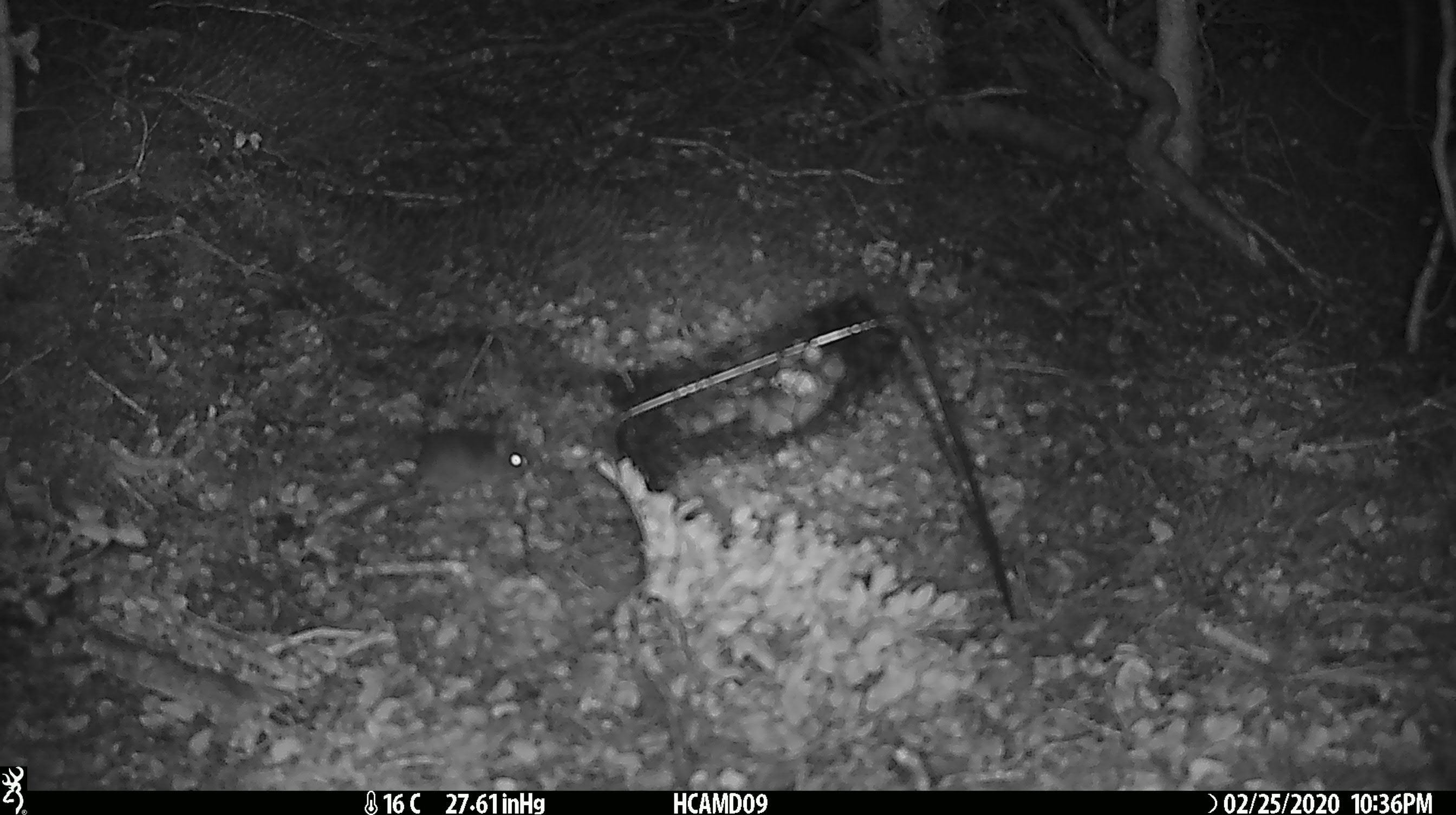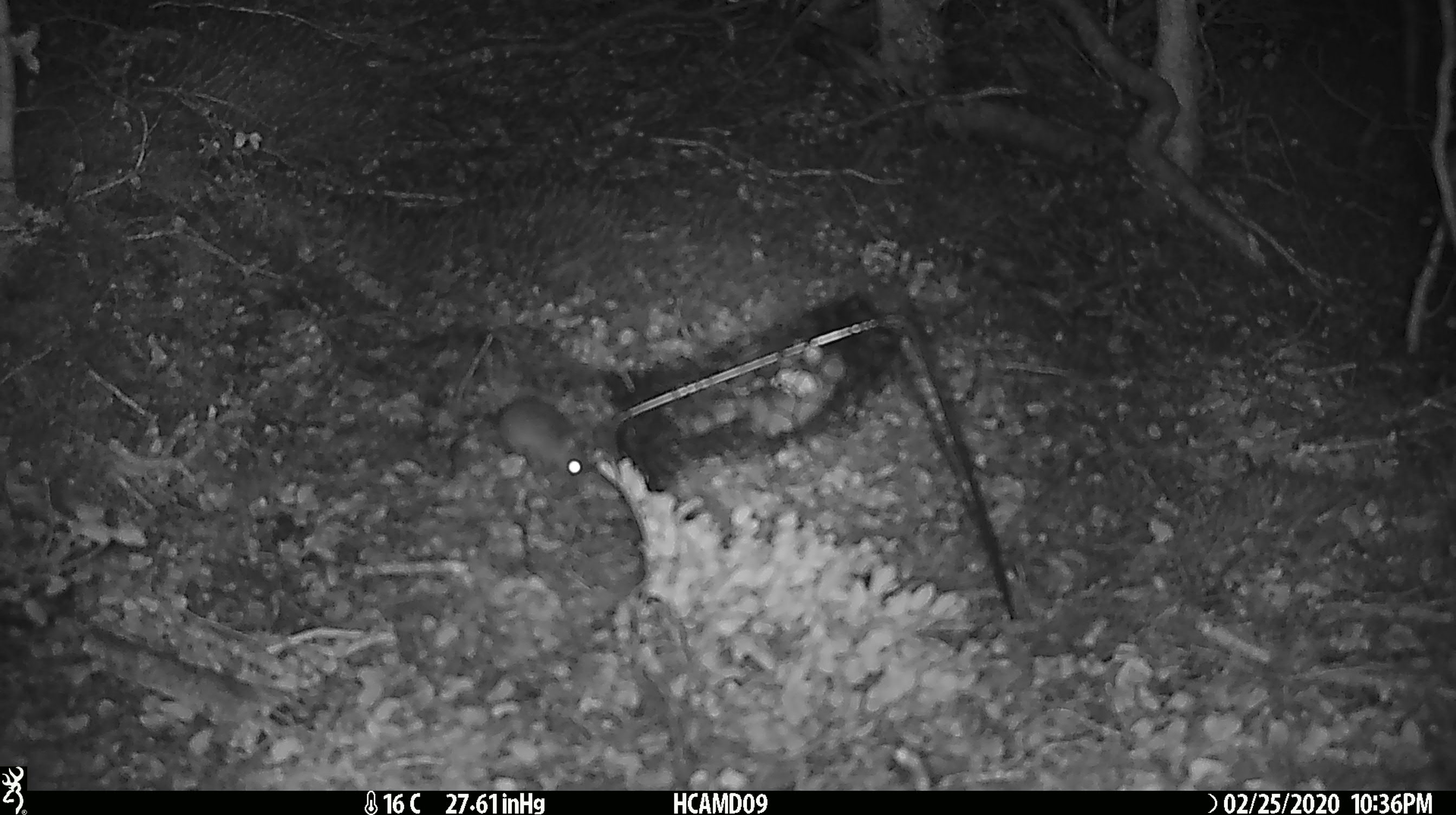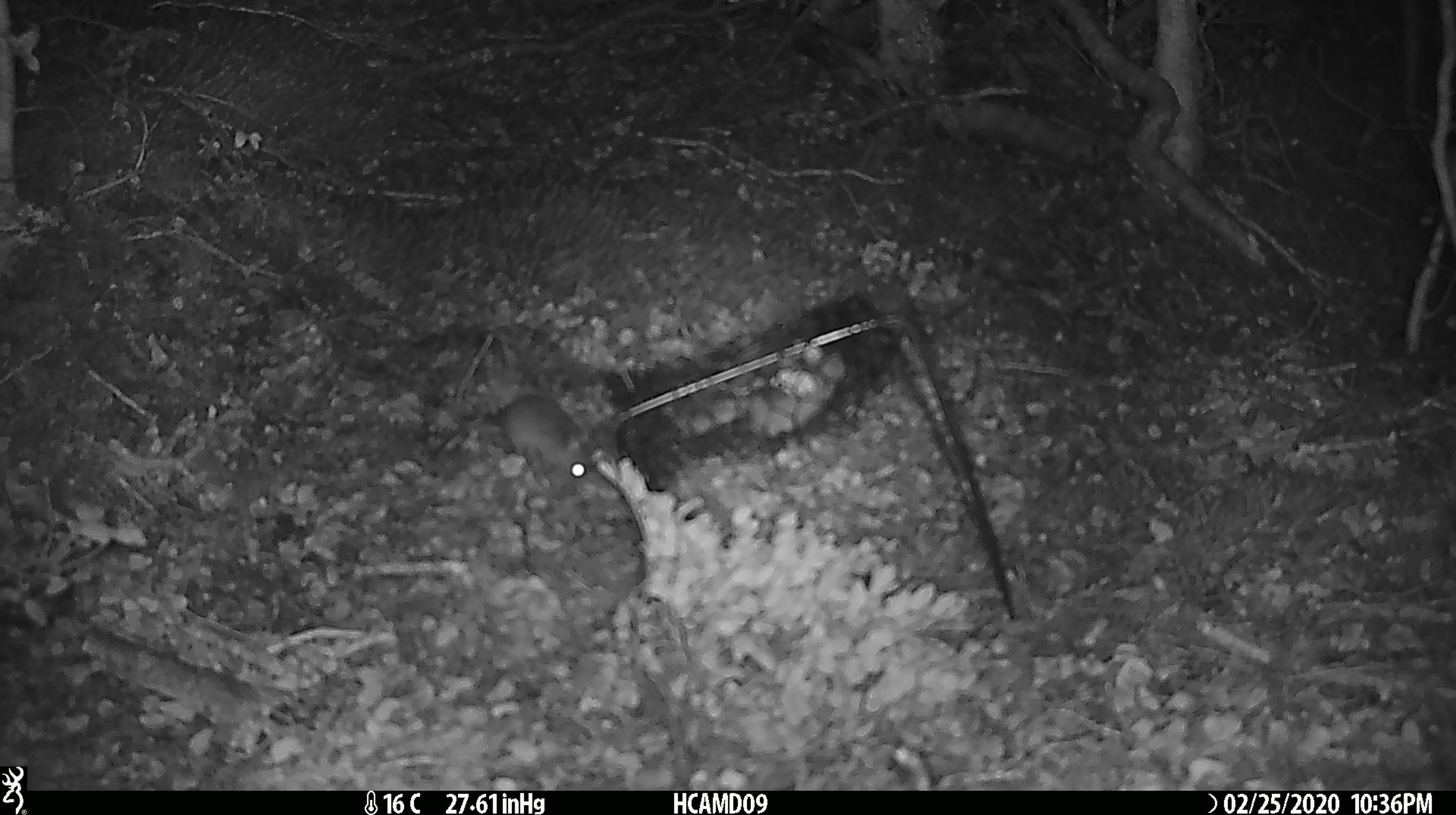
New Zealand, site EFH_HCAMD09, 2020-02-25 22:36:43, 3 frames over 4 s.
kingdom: Animalia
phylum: Chordata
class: Mammalia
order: Rodentia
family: Muridae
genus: Mus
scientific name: Mus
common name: mouse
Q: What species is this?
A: Mouse (Mus).